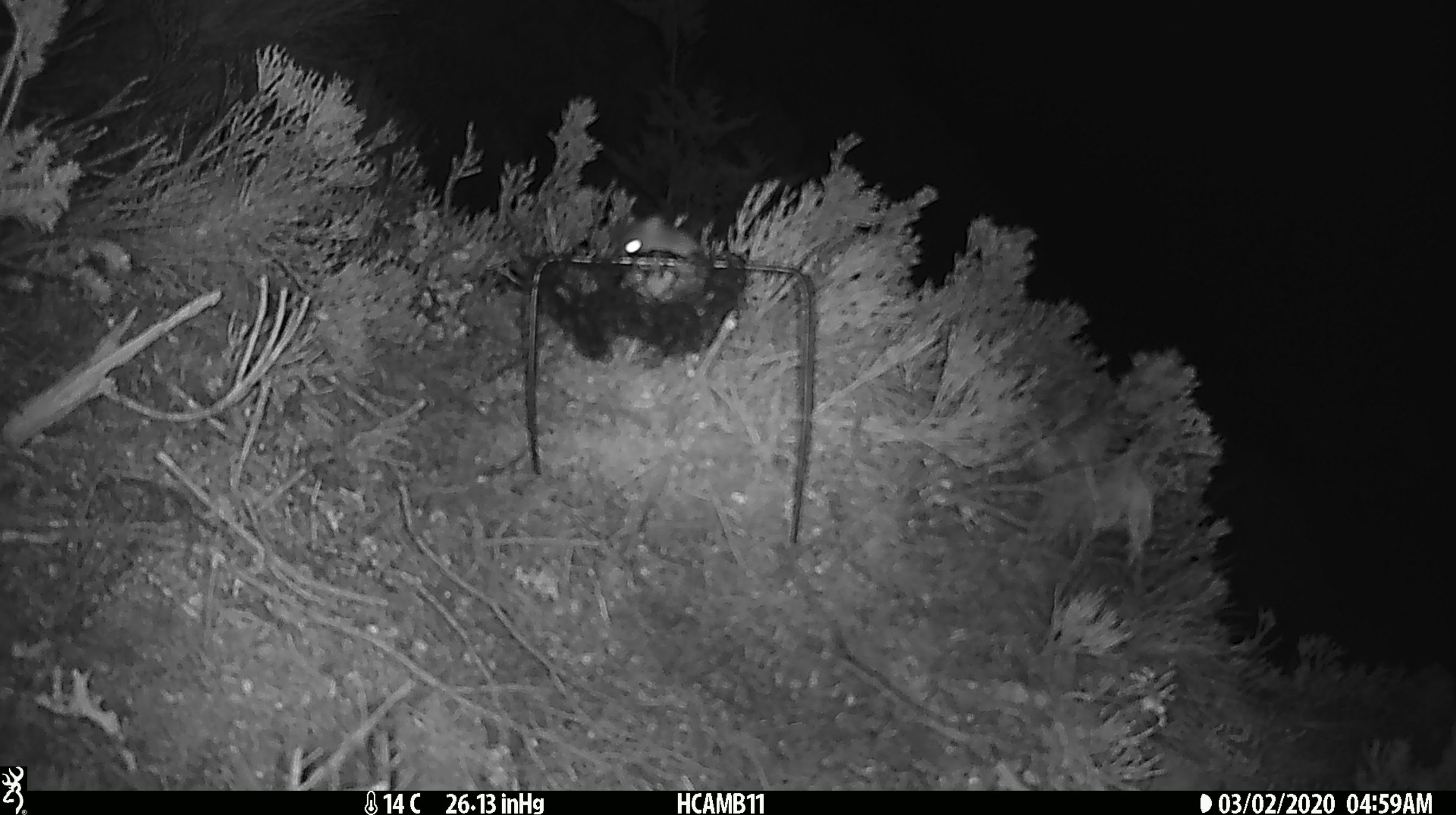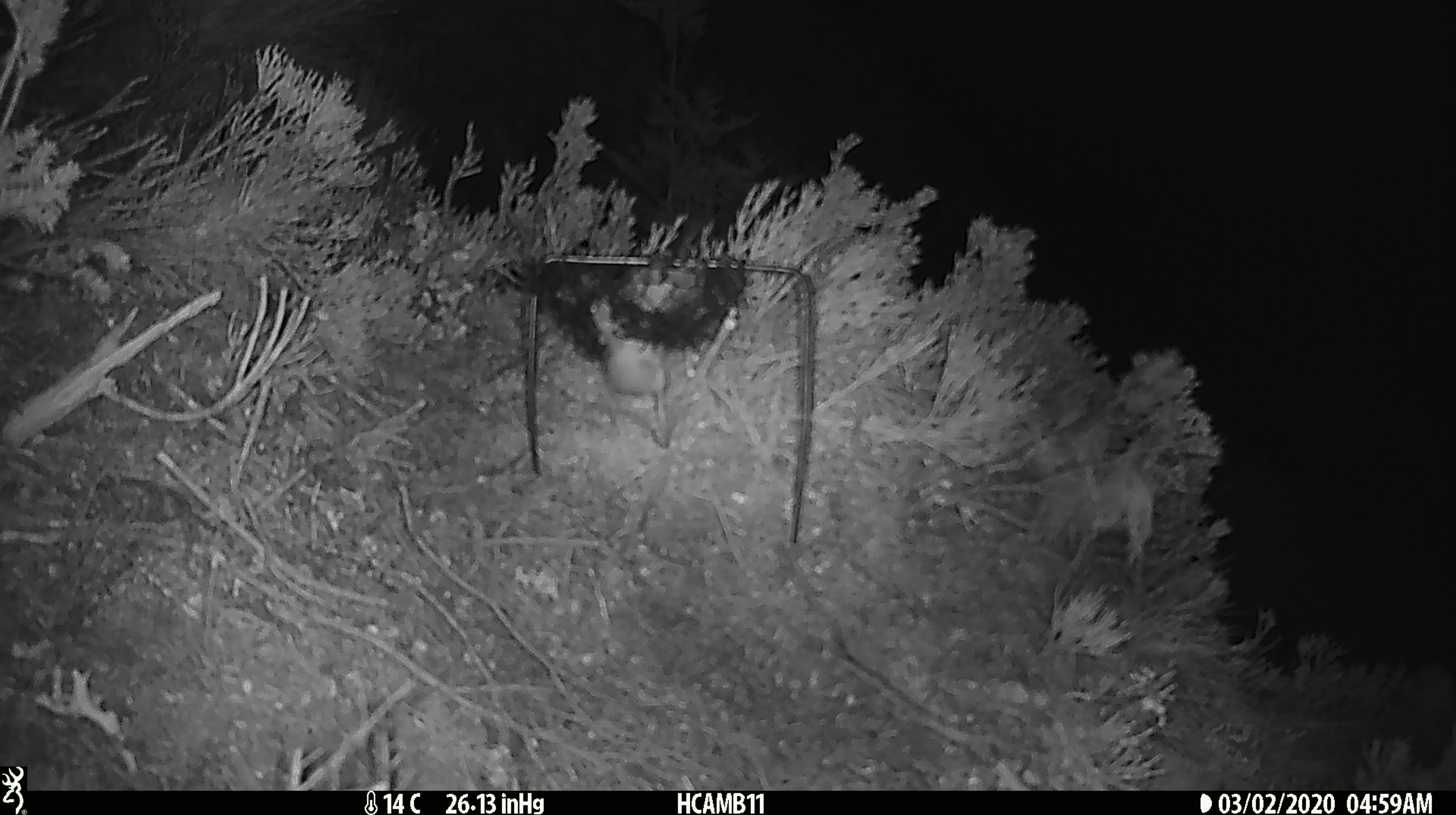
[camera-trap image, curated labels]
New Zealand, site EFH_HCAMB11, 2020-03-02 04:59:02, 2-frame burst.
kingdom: Animalia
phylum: Chordata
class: Mammalia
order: Rodentia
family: Muridae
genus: Mus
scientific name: Mus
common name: mouse